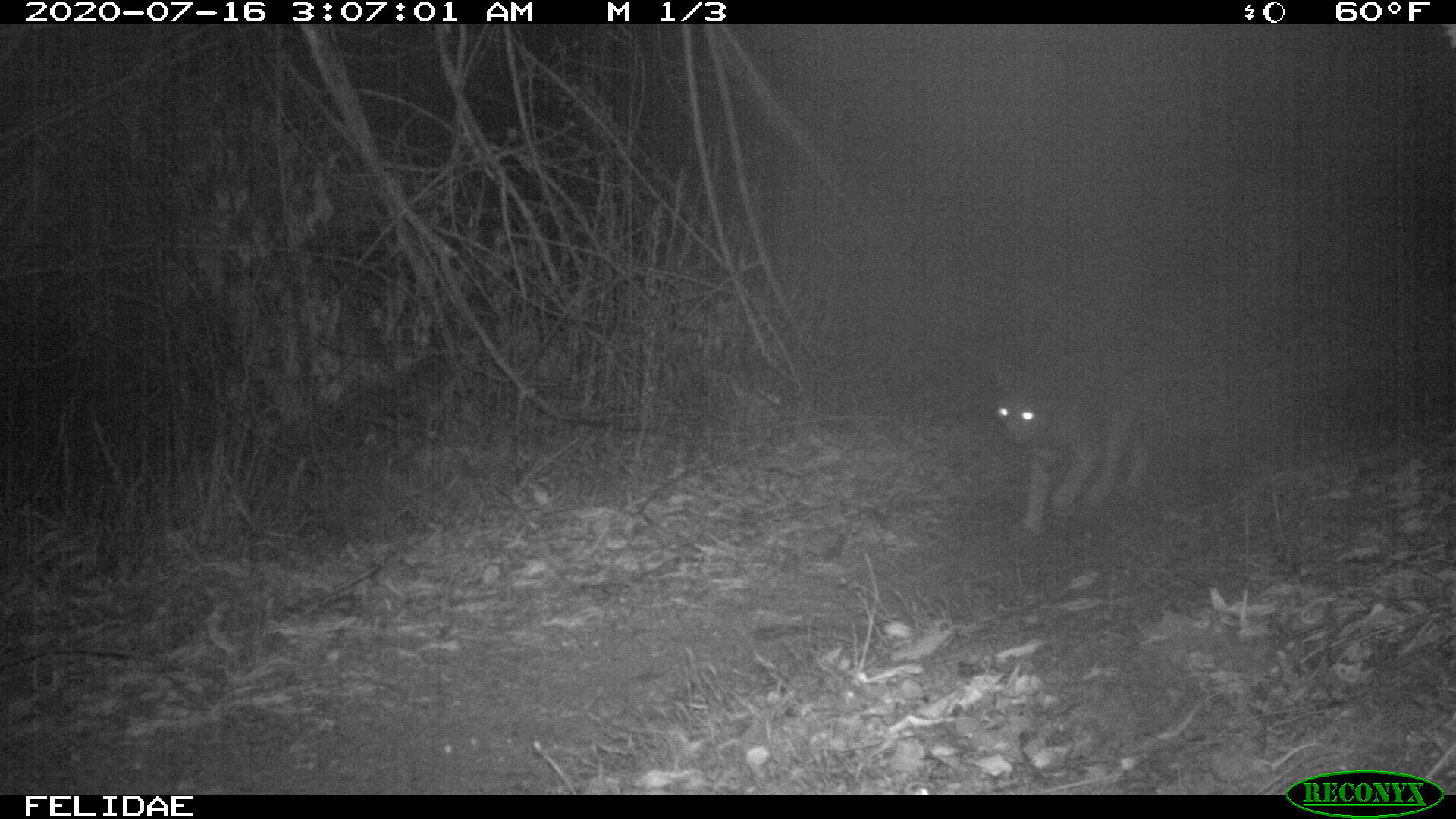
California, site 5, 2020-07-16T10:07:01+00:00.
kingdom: Animalia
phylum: Chordata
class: Mammalia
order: Carnivora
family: Felidae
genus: Lynx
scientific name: Lynx rufus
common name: bobcat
Bobcat (Lynx rufus).